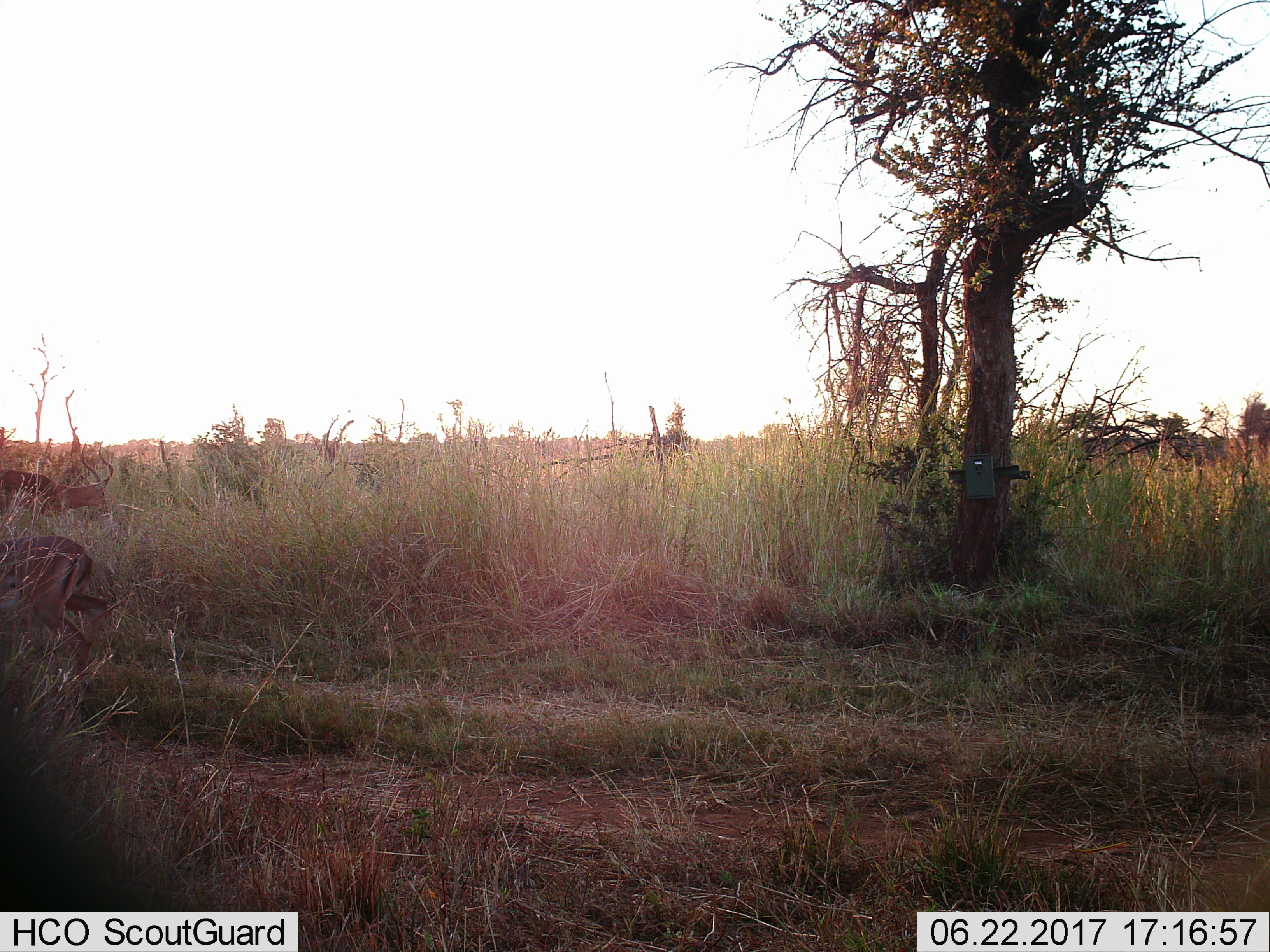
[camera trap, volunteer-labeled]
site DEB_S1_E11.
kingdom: Animalia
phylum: Chordata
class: Mammalia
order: Artiodactyla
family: Bovidae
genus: Aepyceros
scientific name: Aepyceros melampus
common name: impala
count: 2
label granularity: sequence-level